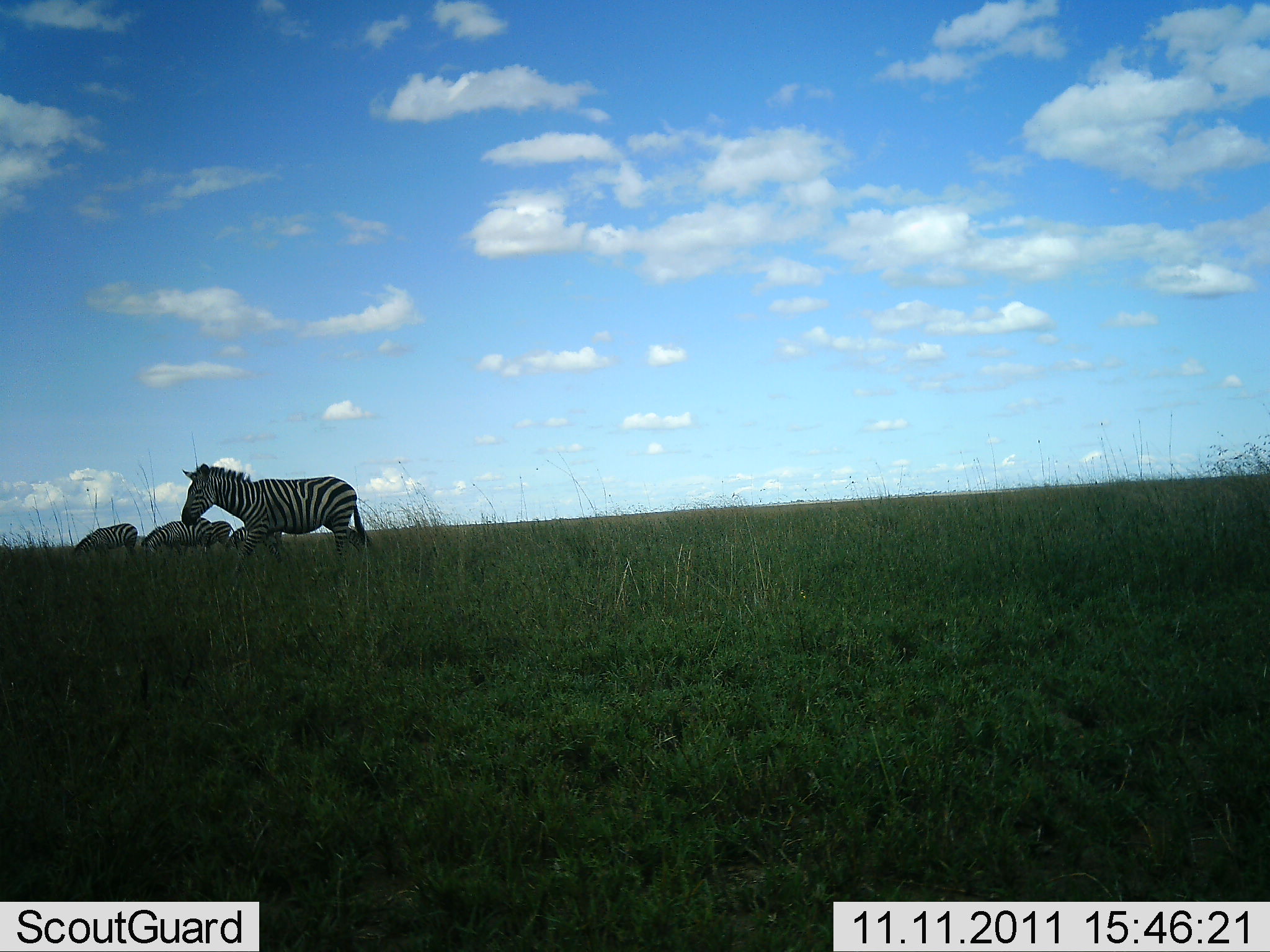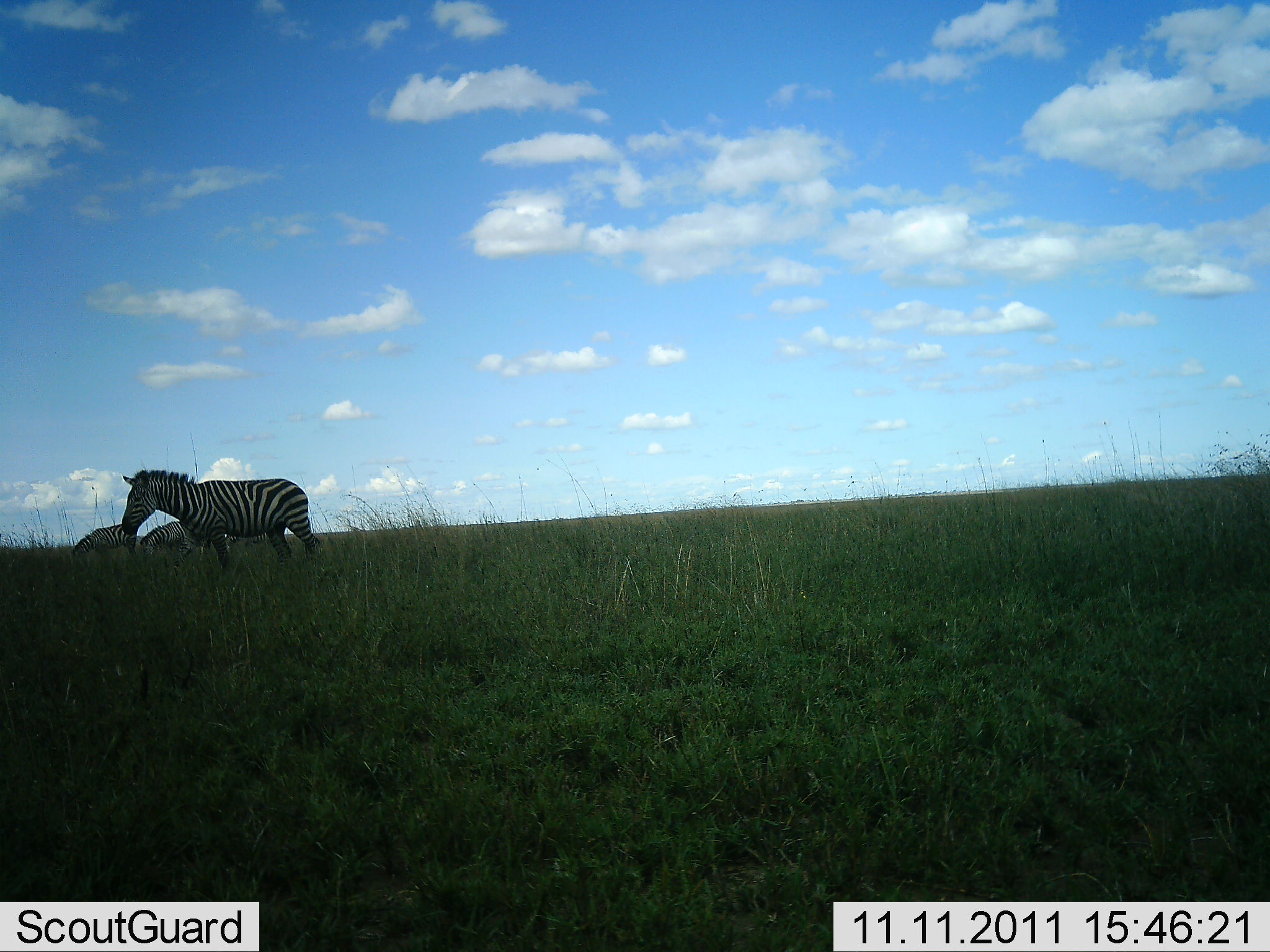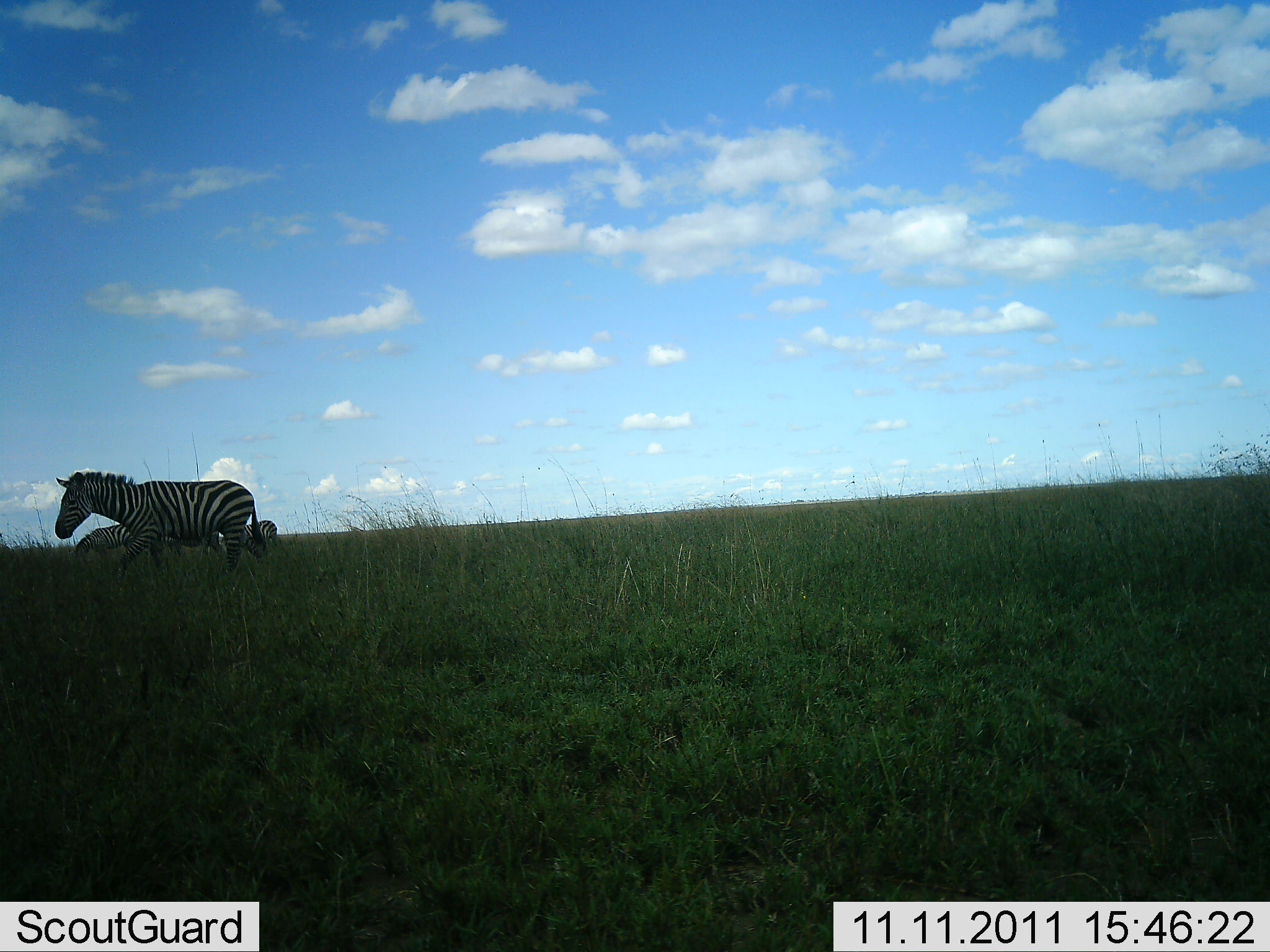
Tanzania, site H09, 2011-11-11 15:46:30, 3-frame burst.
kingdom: Animalia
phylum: Chordata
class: Mammalia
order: Perissodactyla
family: Equidae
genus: Equus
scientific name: Equus quagga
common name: plains zebra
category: zebra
Zebra (plains zebra) (Equus quagga), count 4. Behavior (volunteer vote fractions): standing 43%, resting 7%, moving 86%, interacting 0%. Young present (vote fraction): 0%. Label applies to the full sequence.